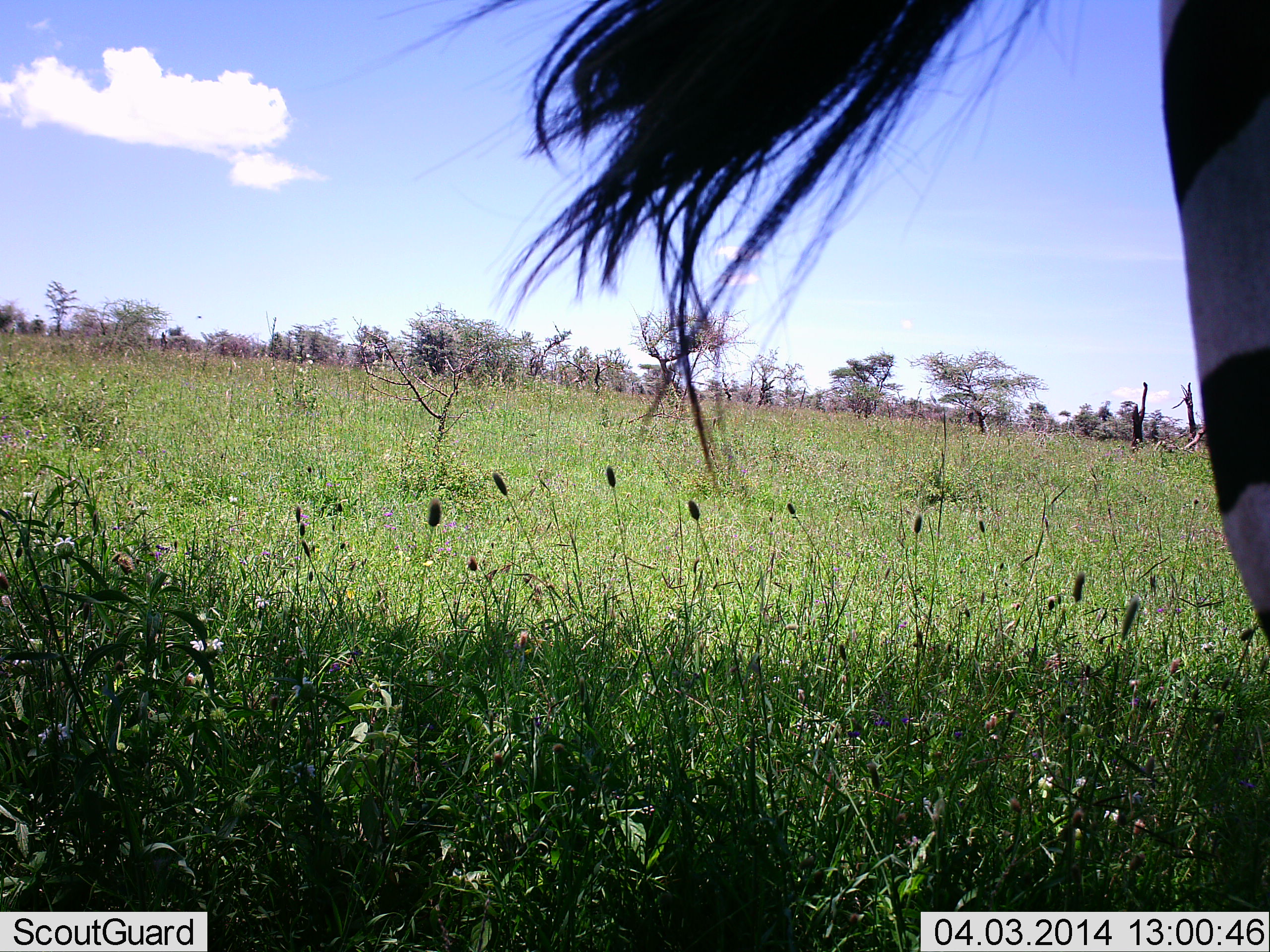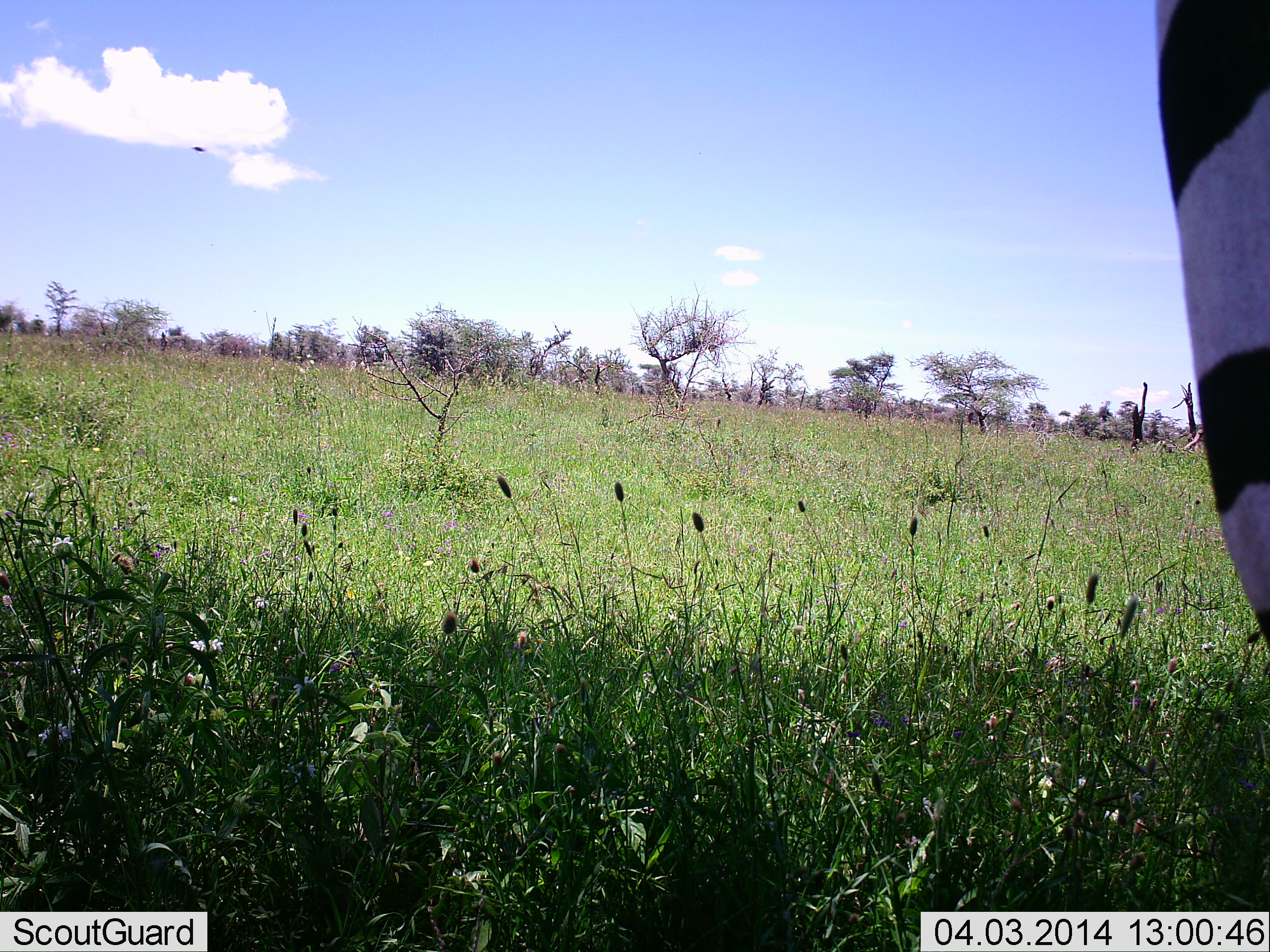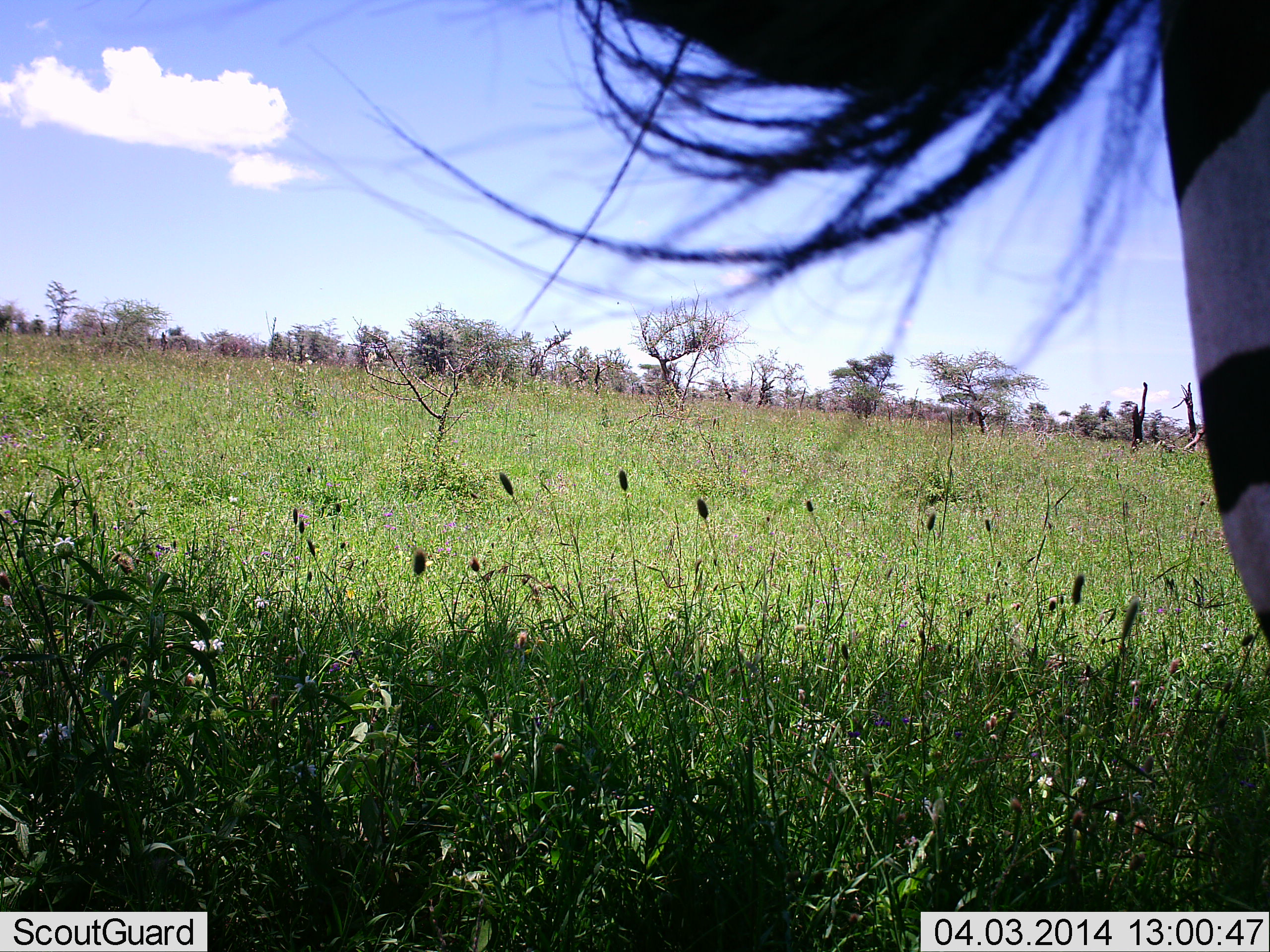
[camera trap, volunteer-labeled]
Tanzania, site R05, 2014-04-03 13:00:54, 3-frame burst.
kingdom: Animalia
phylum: Chordata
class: Mammalia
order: Perissodactyla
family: Equidae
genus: Equus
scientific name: Equus quagga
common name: plains zebra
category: zebra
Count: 1.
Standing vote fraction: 98%.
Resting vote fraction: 4%.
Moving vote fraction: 2%.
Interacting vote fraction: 0%.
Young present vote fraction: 0%.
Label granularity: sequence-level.